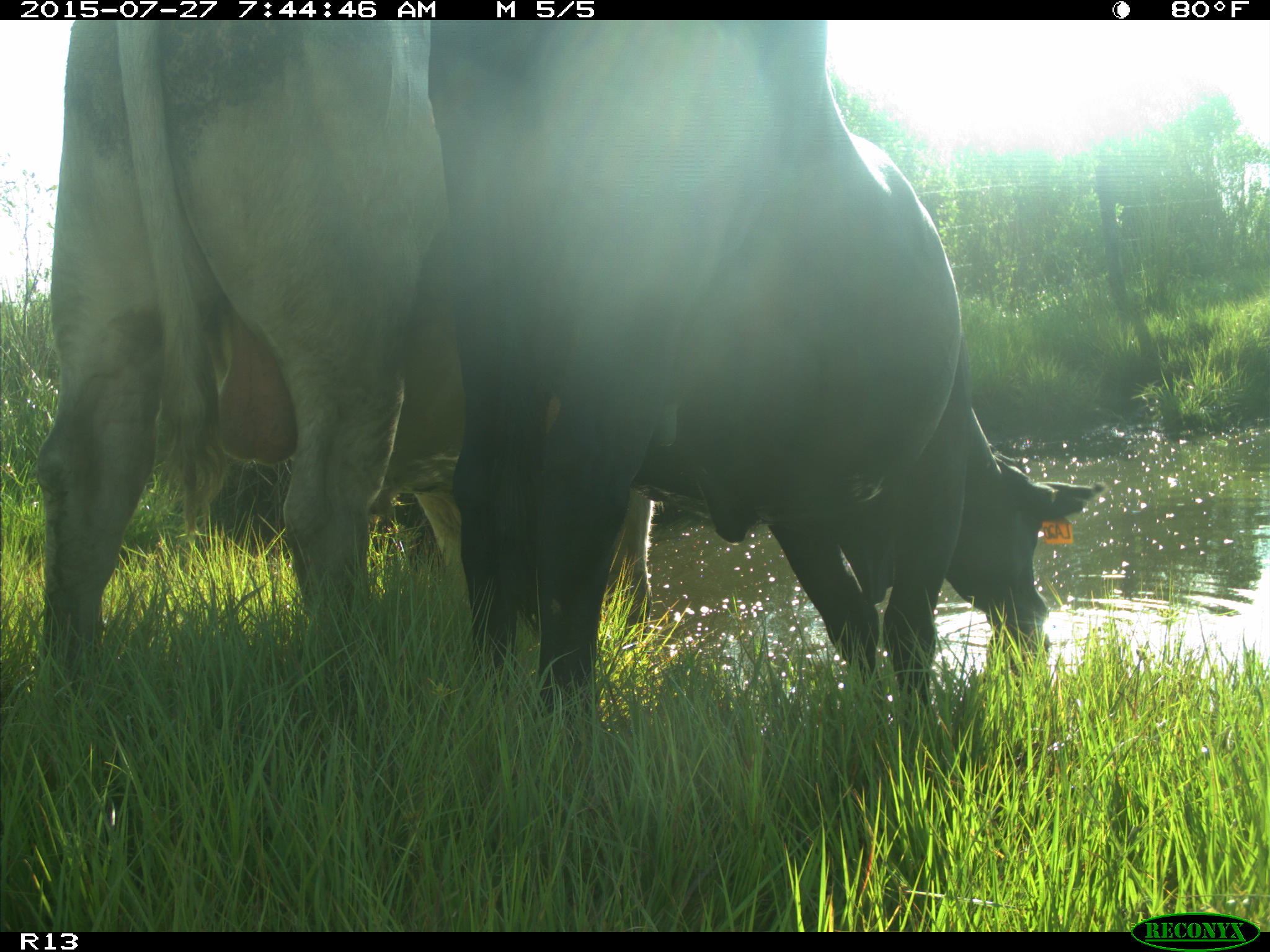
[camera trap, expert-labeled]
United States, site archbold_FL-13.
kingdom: Animalia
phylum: Chordata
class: Mammalia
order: Artiodactyla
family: Bovidae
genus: Bos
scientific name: Bos taurus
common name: domestic cow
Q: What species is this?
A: Bos taurus (domestic cow).